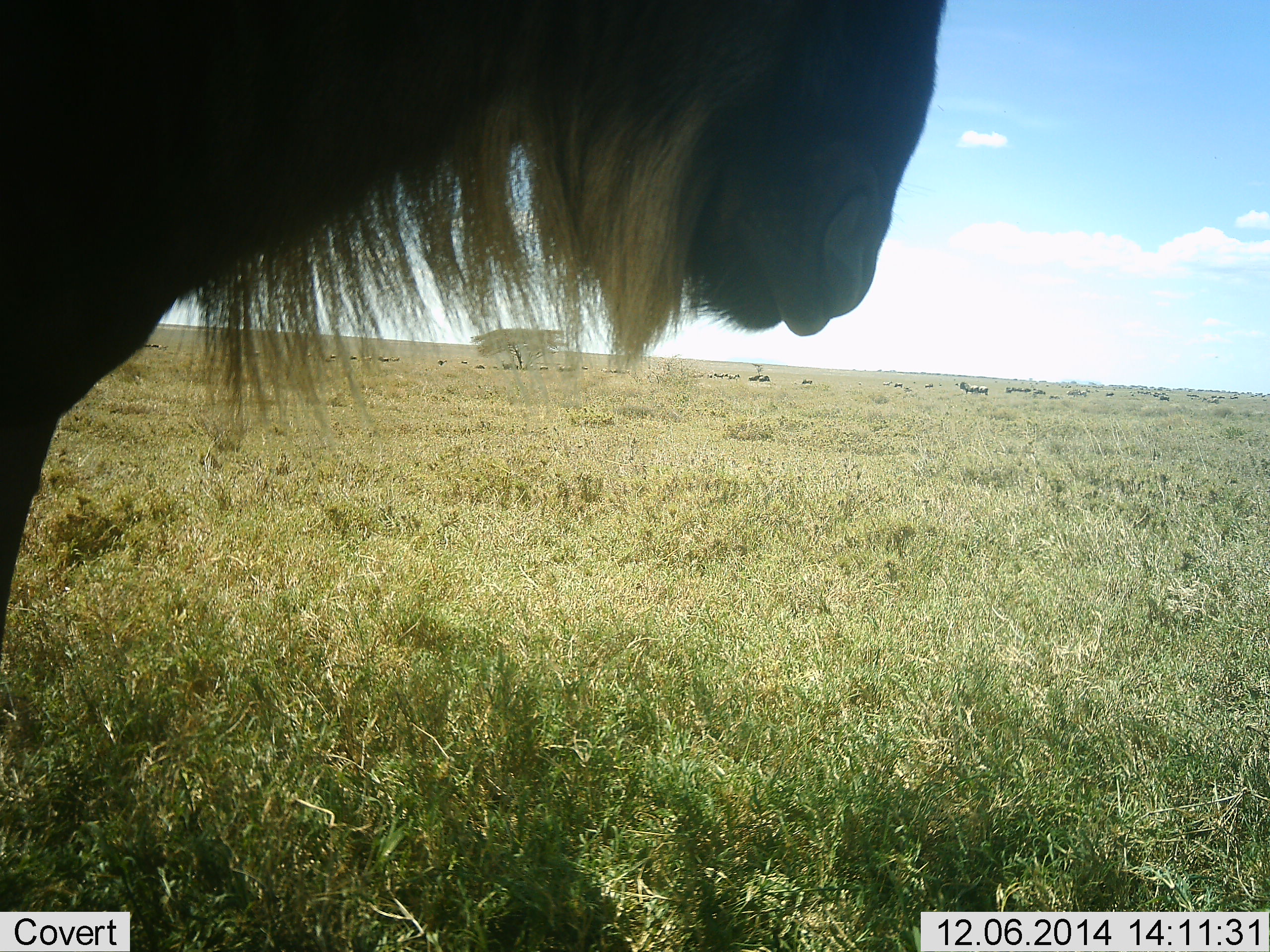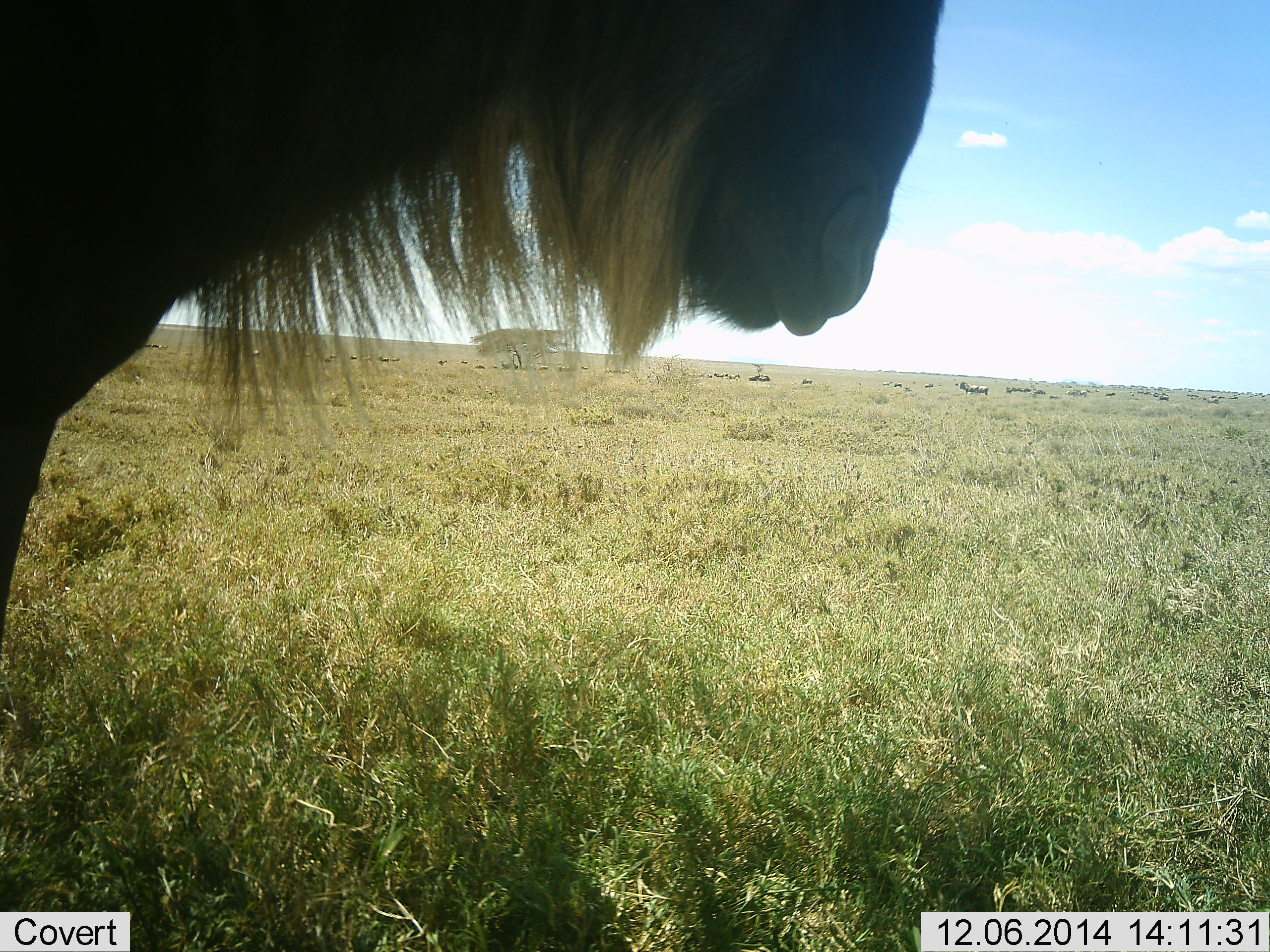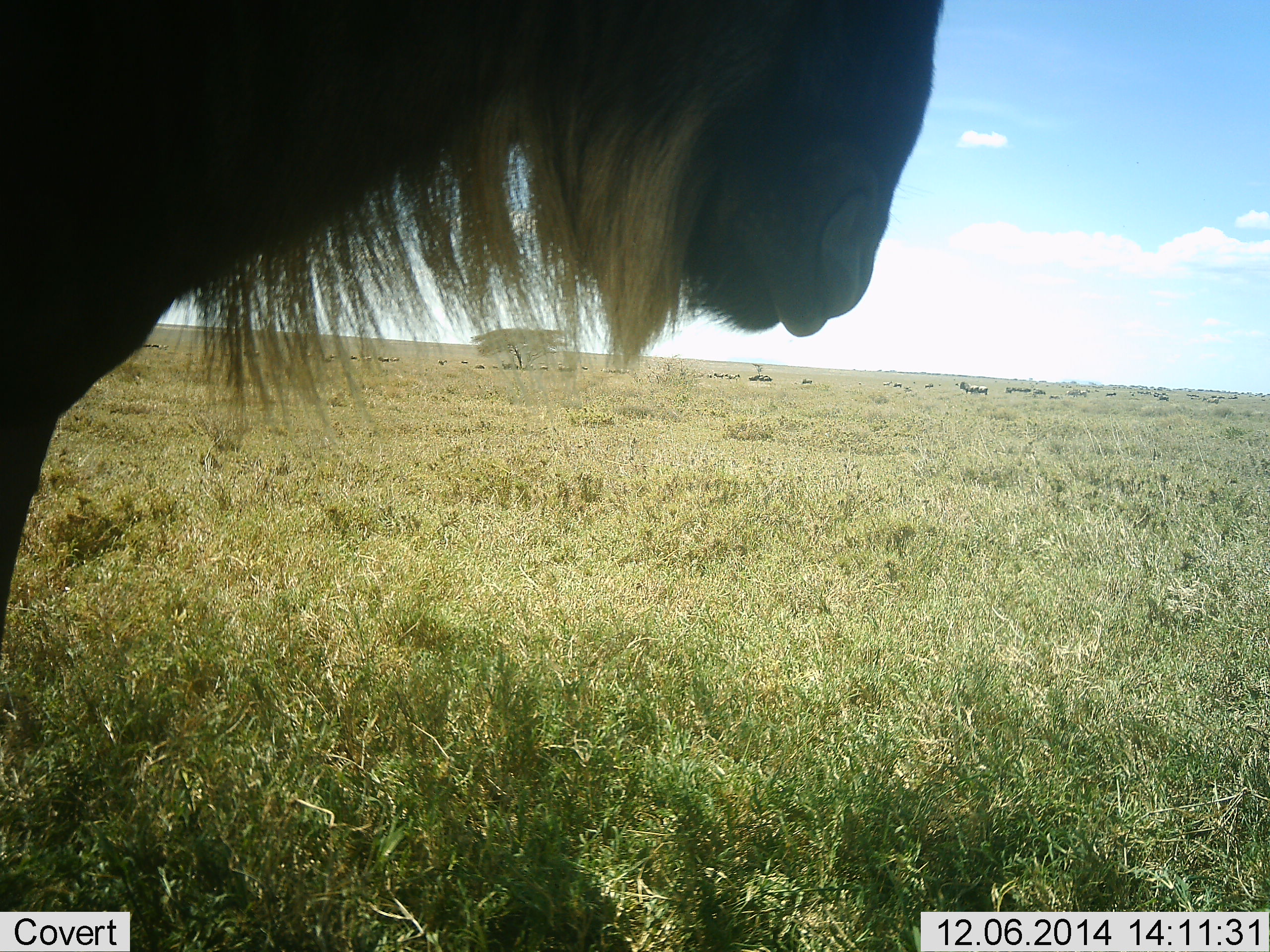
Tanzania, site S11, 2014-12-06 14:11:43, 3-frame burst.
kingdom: Animalia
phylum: Chordata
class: Mammalia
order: Artiodactyla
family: Bovidae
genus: Connochaetes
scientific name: Connochaetes taurinus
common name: blue wildebeest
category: wildebeest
Wildebeest (blue wildebeest) (Connochaetes taurinus), count 1. Behavior (volunteer vote fractions): standing 90%, resting 20%, moving 20%, interacting 0%. Young present (vote fraction): 0%. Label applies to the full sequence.